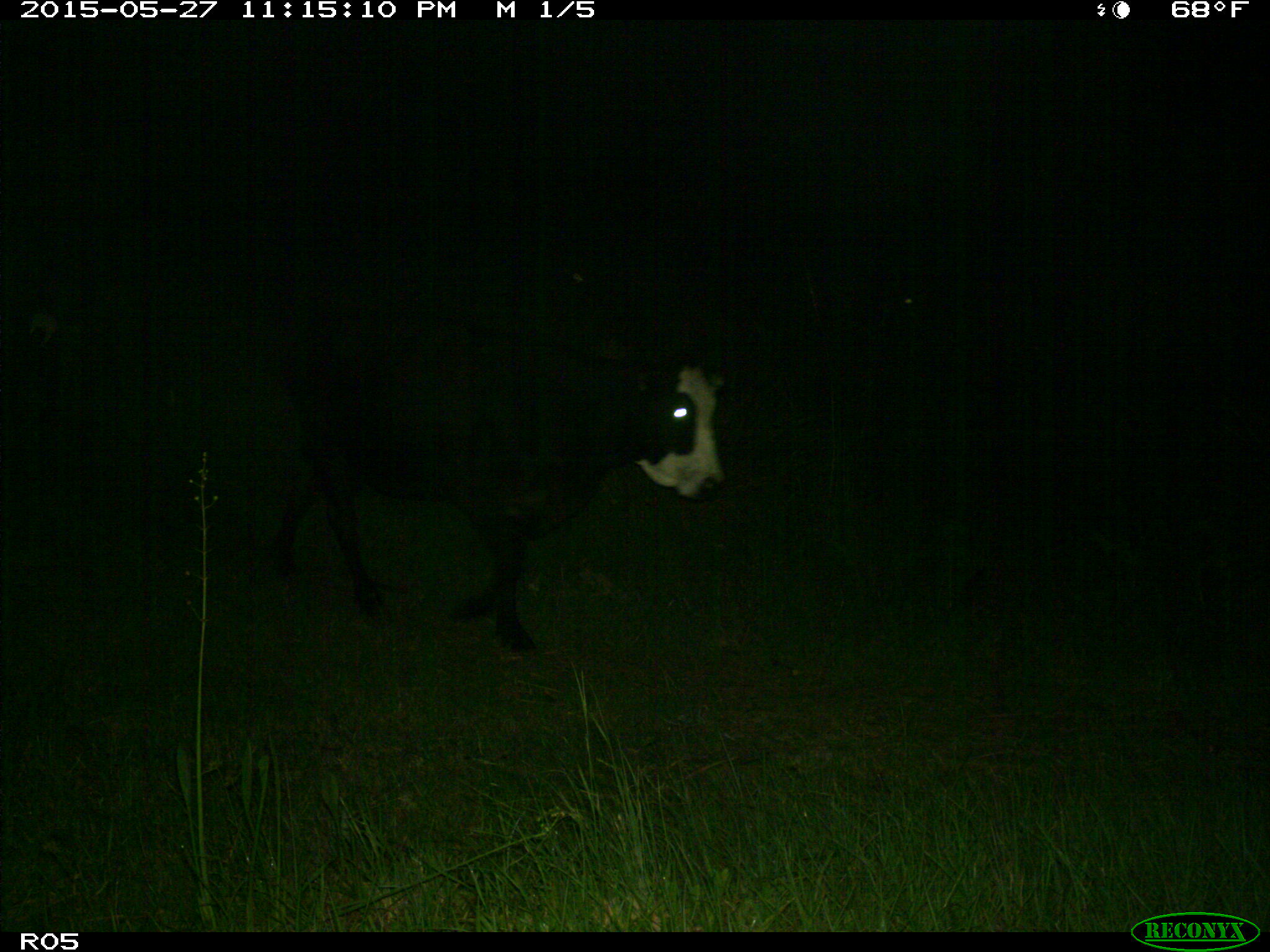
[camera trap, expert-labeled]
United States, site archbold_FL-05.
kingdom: Animalia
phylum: Chordata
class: Mammalia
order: Artiodactyla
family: Bovidae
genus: Bos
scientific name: Bos taurus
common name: domestic cow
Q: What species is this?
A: Bos taurus (domestic cow).